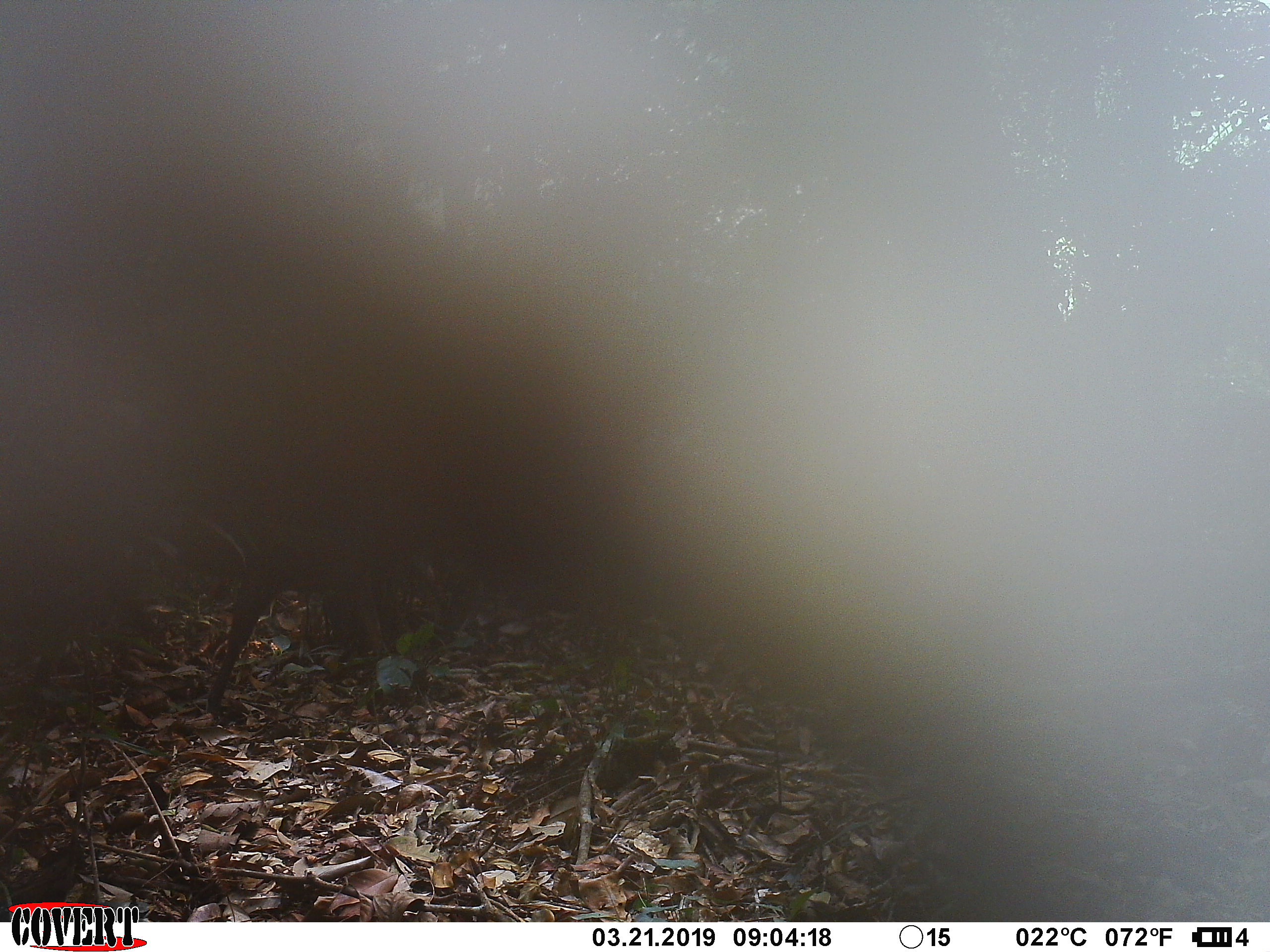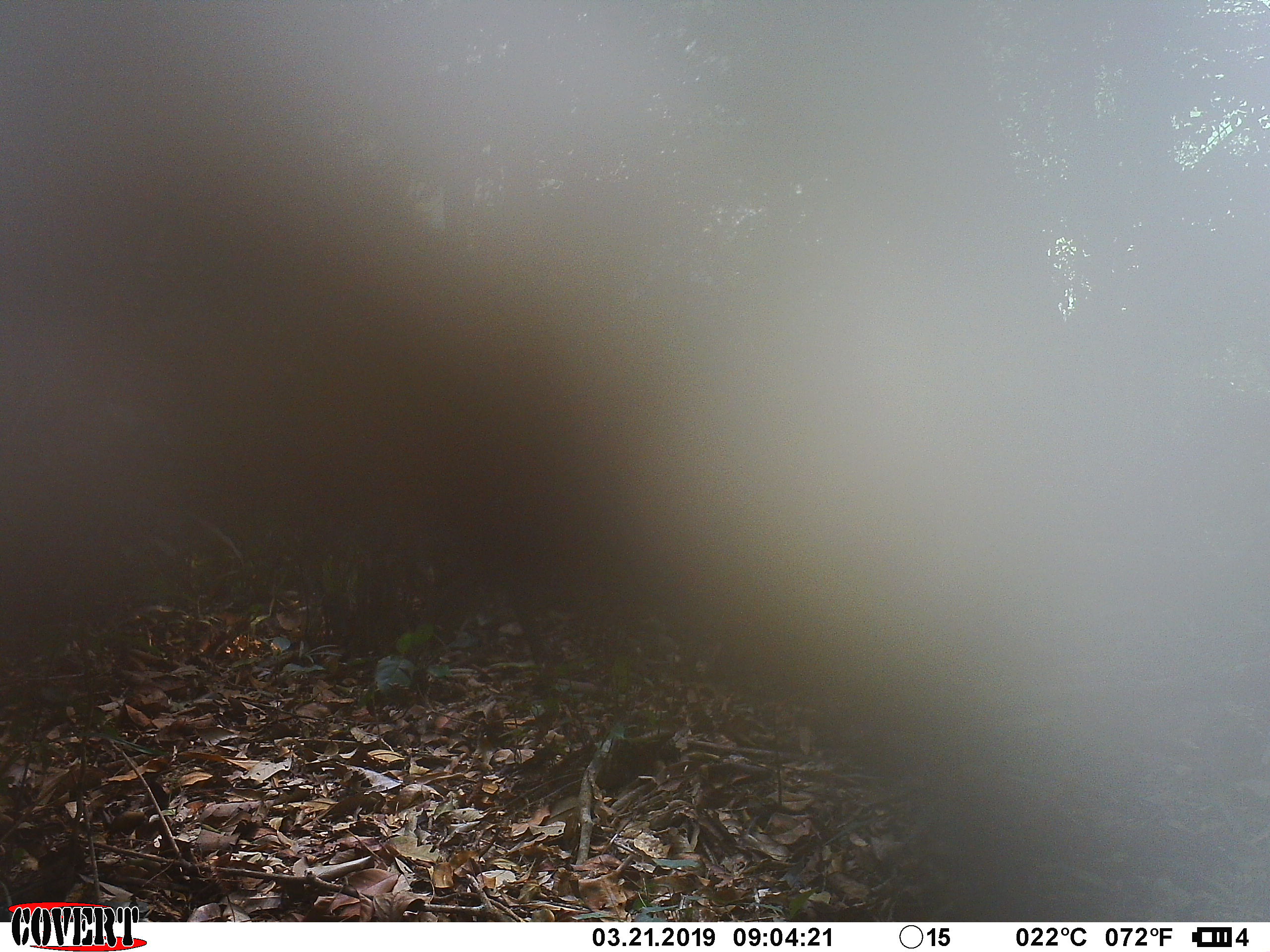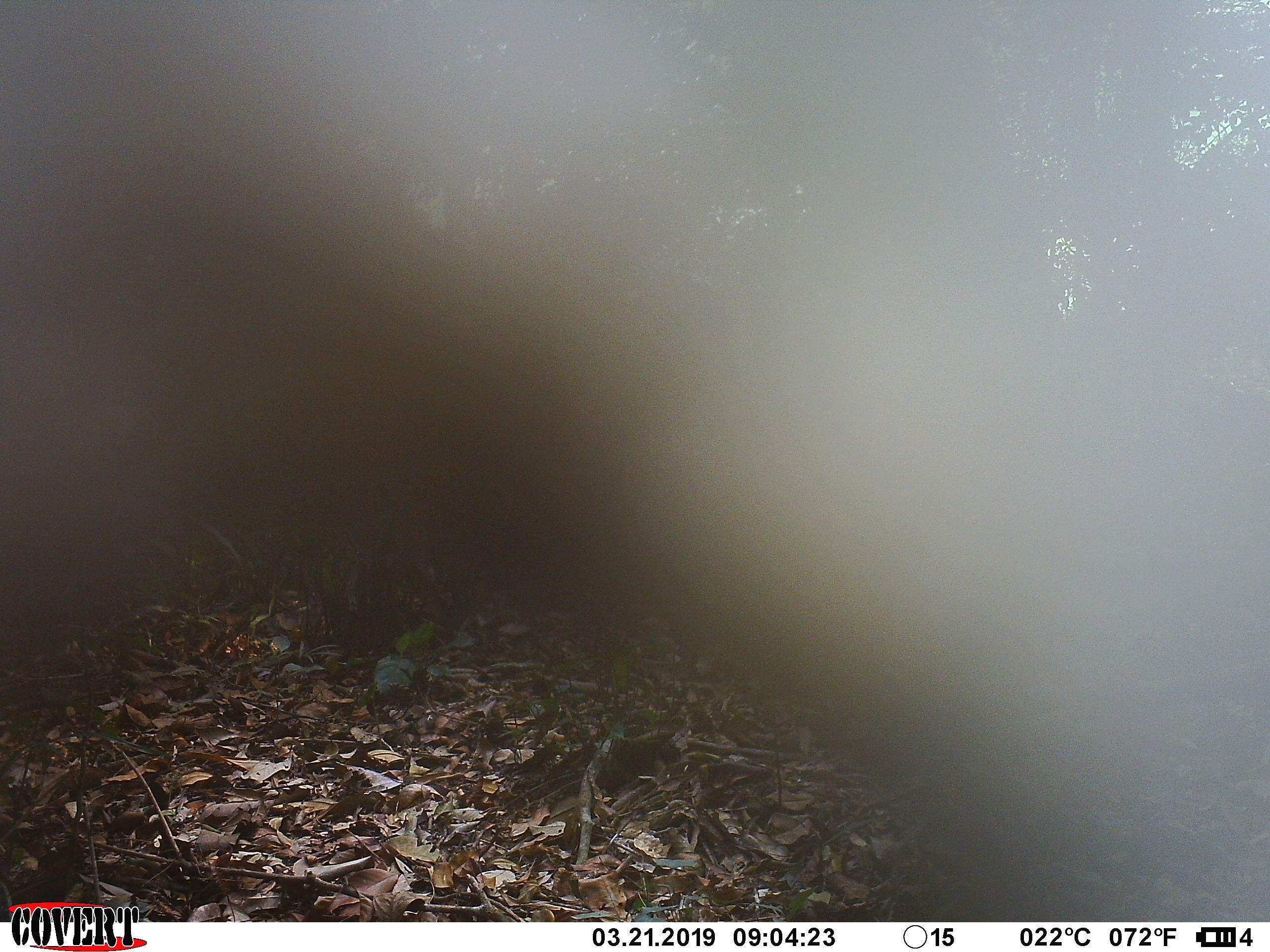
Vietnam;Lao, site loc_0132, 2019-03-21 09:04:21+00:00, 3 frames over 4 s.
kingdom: Animalia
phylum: Chordata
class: Mammalia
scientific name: Laurasiatheria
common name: ungulate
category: unidentified ungulates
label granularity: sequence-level